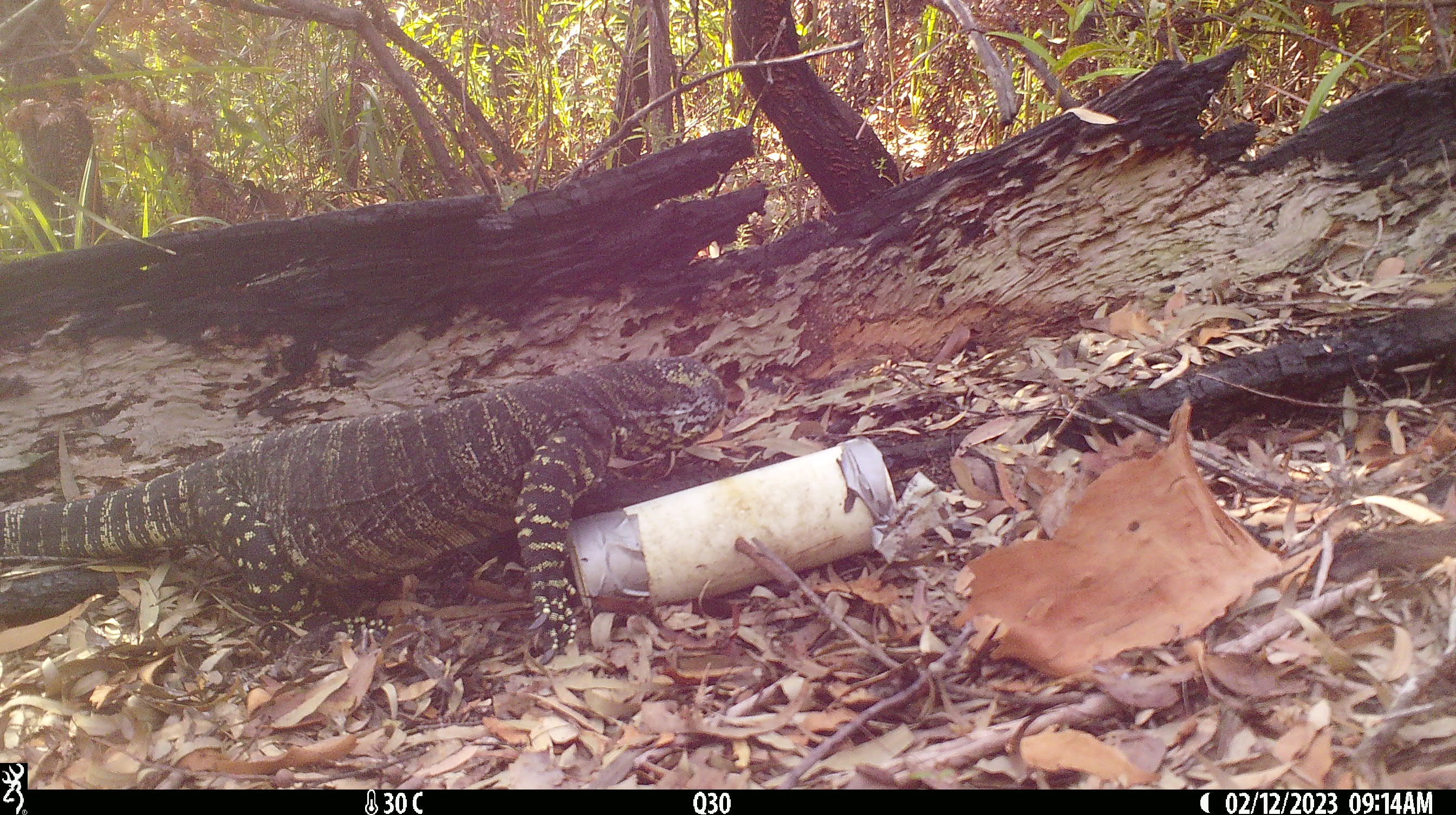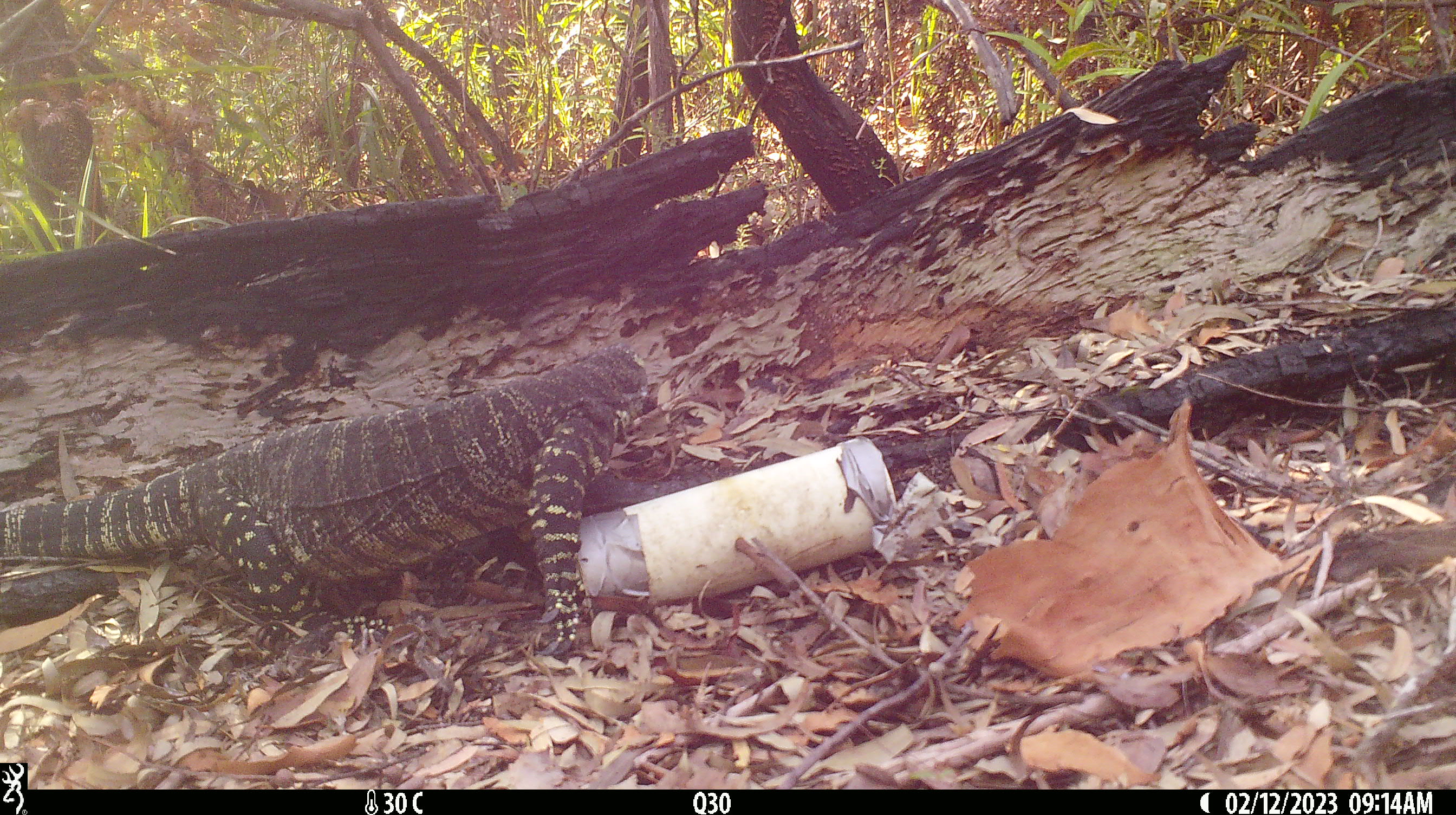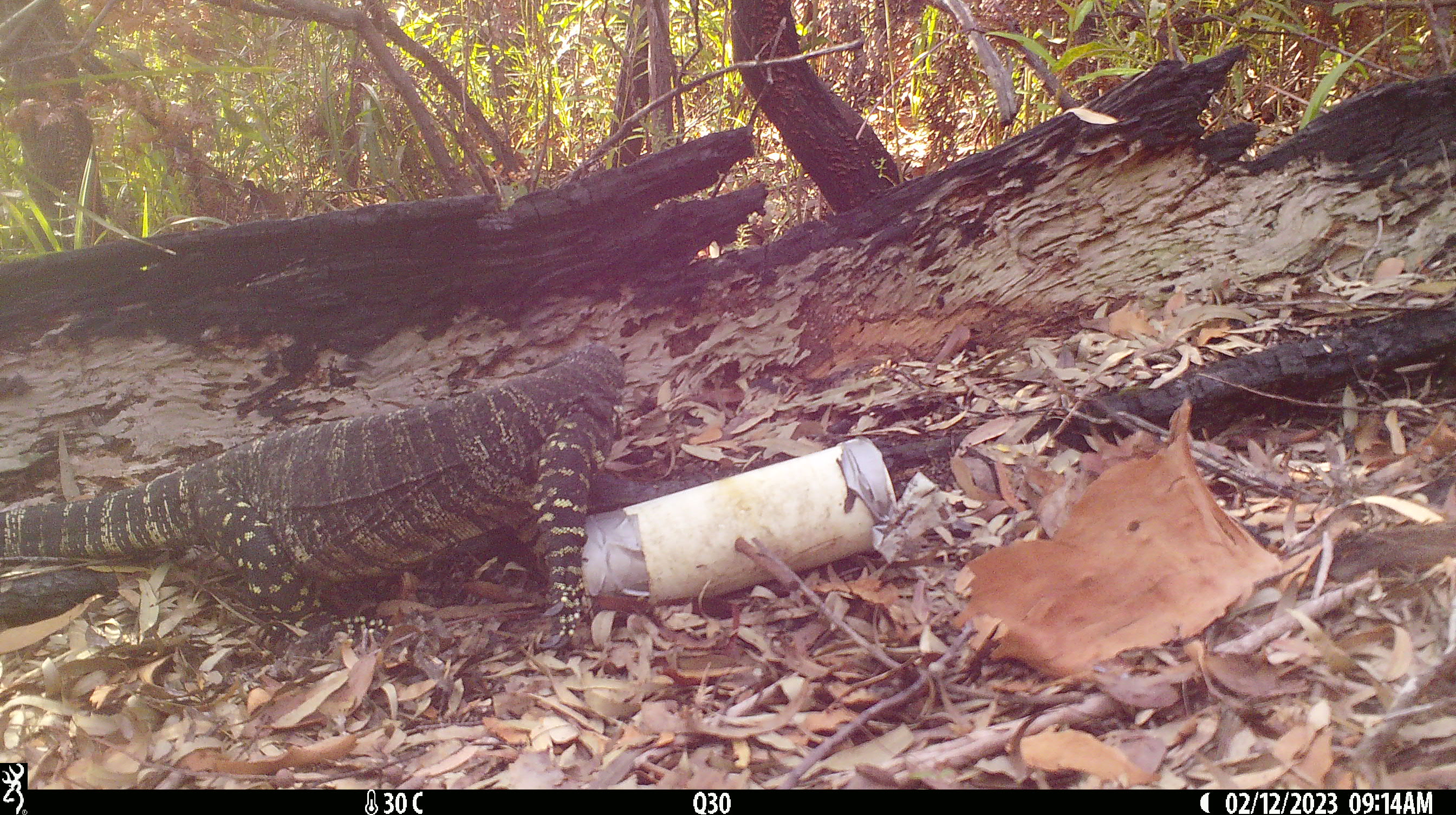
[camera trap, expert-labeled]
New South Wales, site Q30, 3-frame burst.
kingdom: Animalia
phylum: Chordata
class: Reptilia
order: Squamata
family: Varanidae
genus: Varanus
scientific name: Varanus varius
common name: lace monitor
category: goanna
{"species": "goanna (lace monitor) (Varanus varius)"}